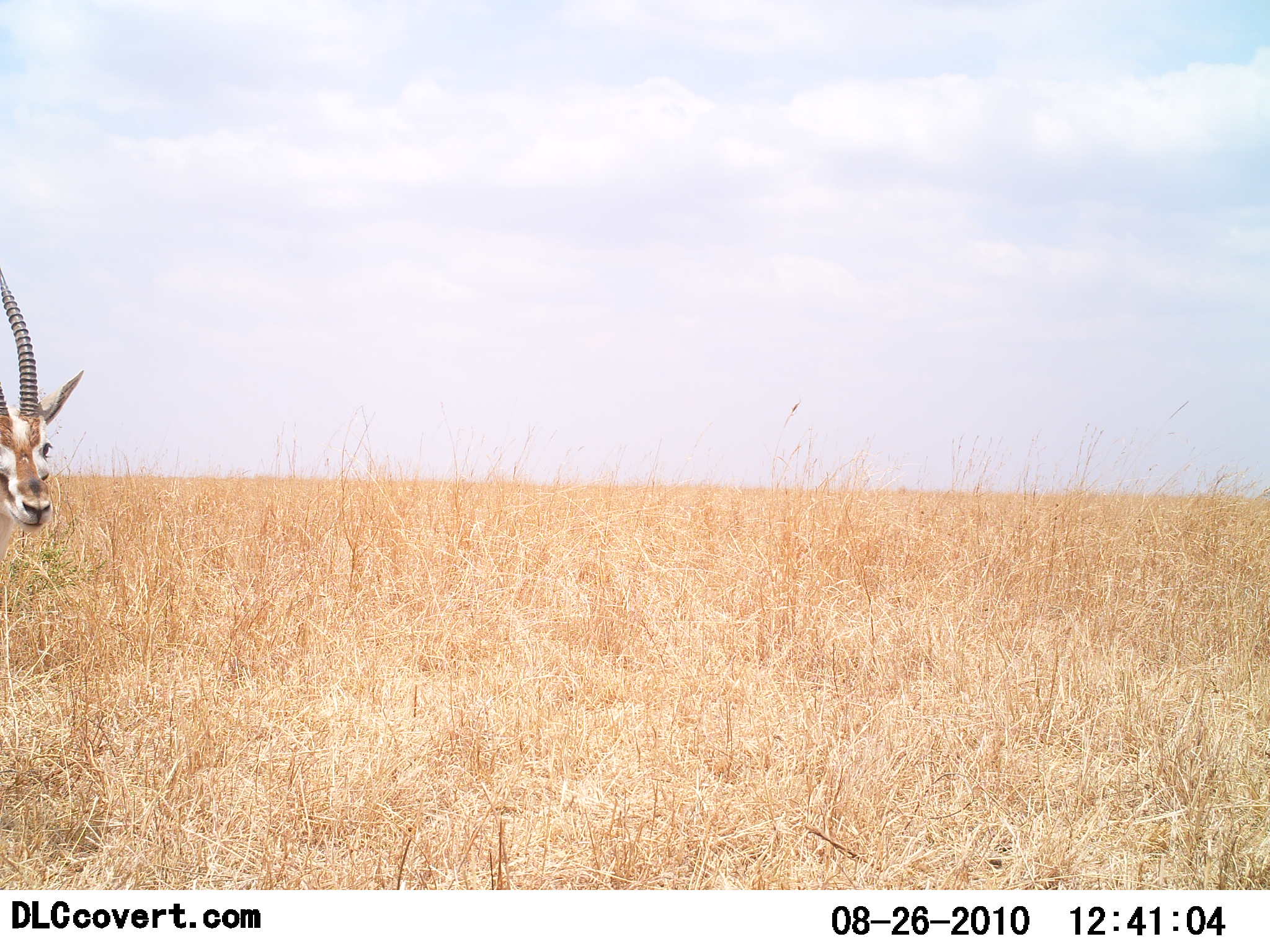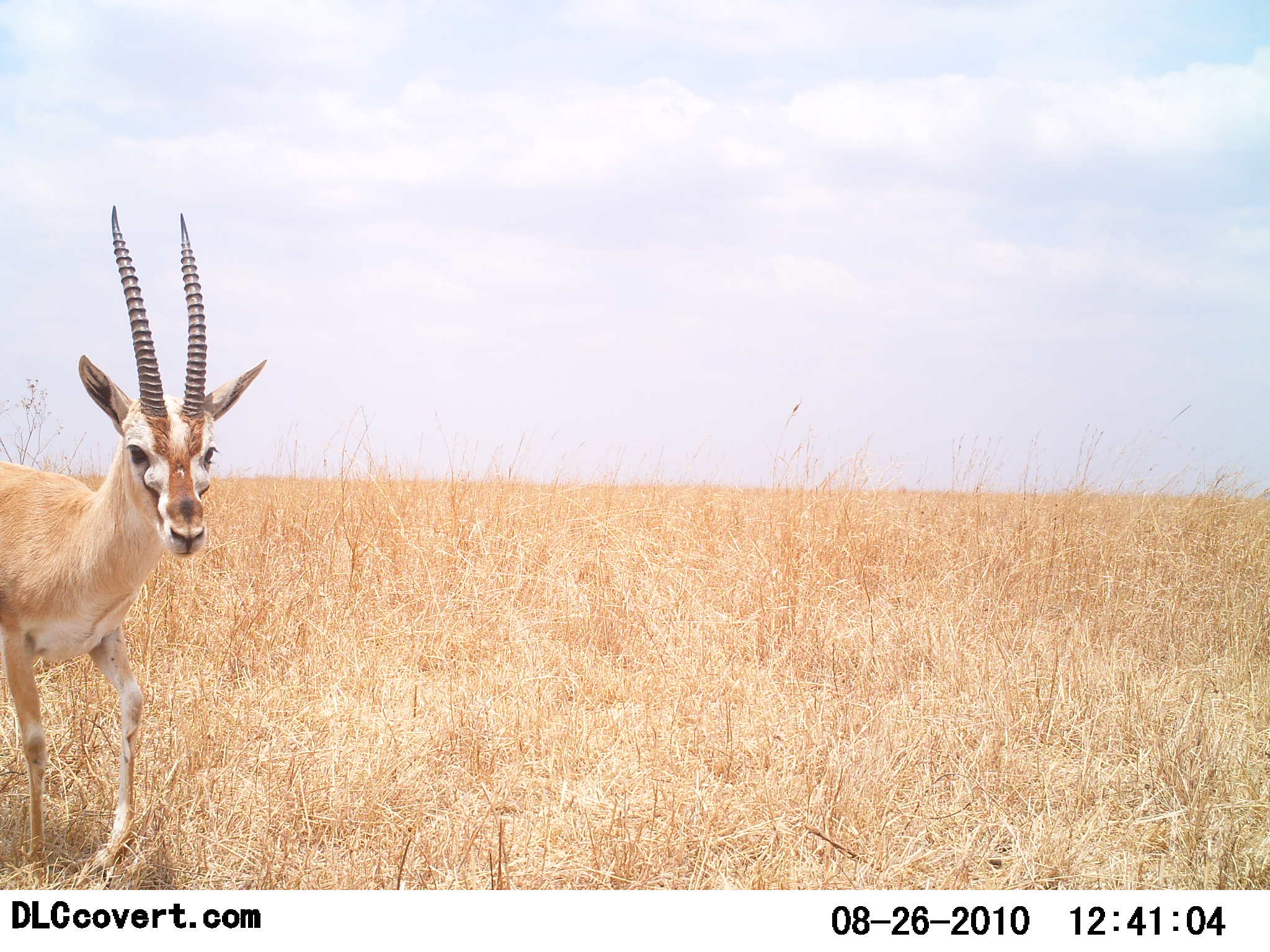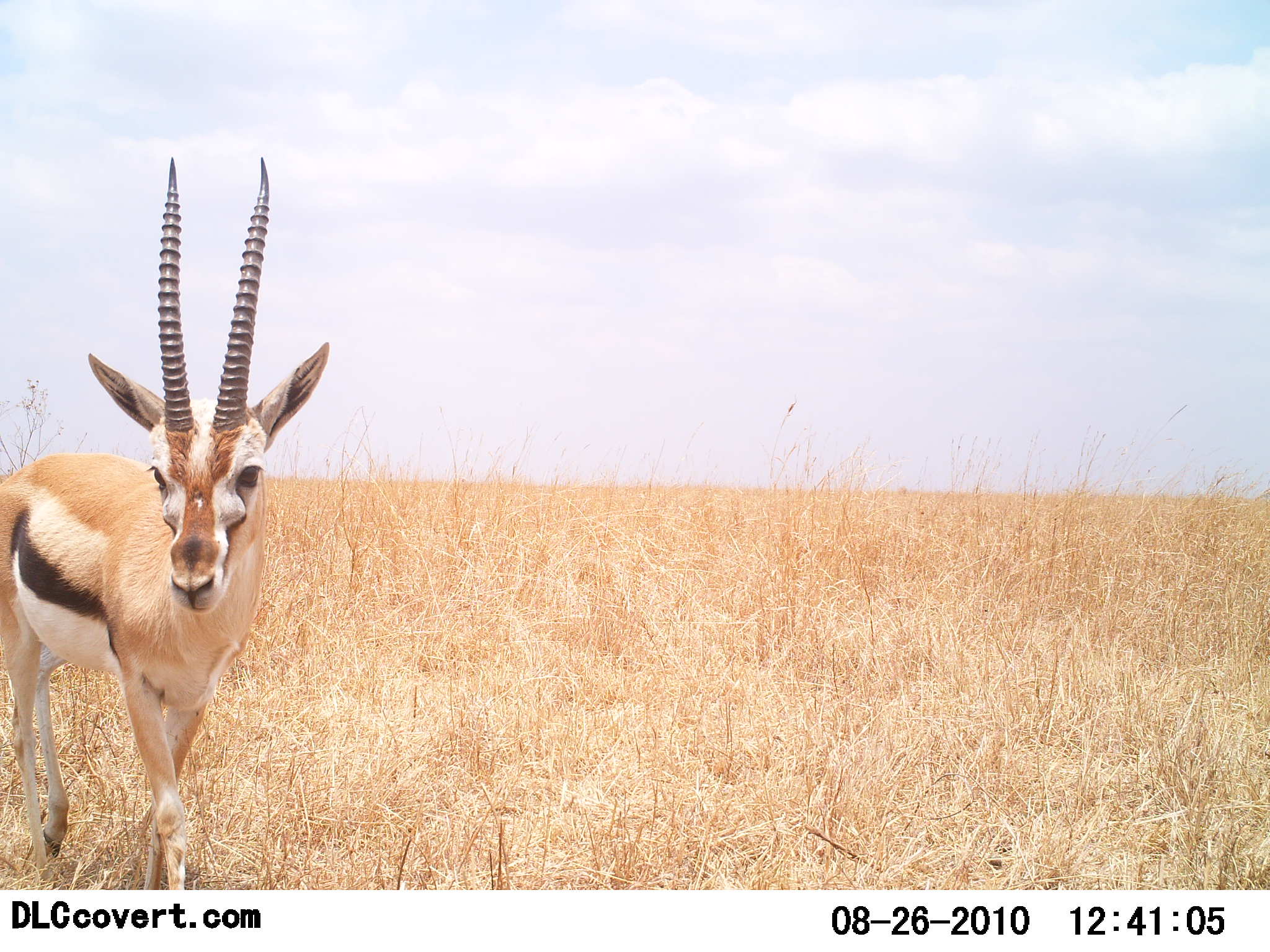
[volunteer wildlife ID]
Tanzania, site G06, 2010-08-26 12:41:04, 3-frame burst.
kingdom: Animalia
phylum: Chordata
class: Mammalia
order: Artiodactyla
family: Bovidae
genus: Eudorcas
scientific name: Eudorcas thomsonii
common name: thomson's gazelle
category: gazellethomsons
Gazellethomsons (thomson's gazelle) (Eudorcas thomsonii), count 1. Behavior (volunteer vote fractions): standing 18%, resting 0%, moving 88%, interacting 0%. Young present (vote fraction): 0%. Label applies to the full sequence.